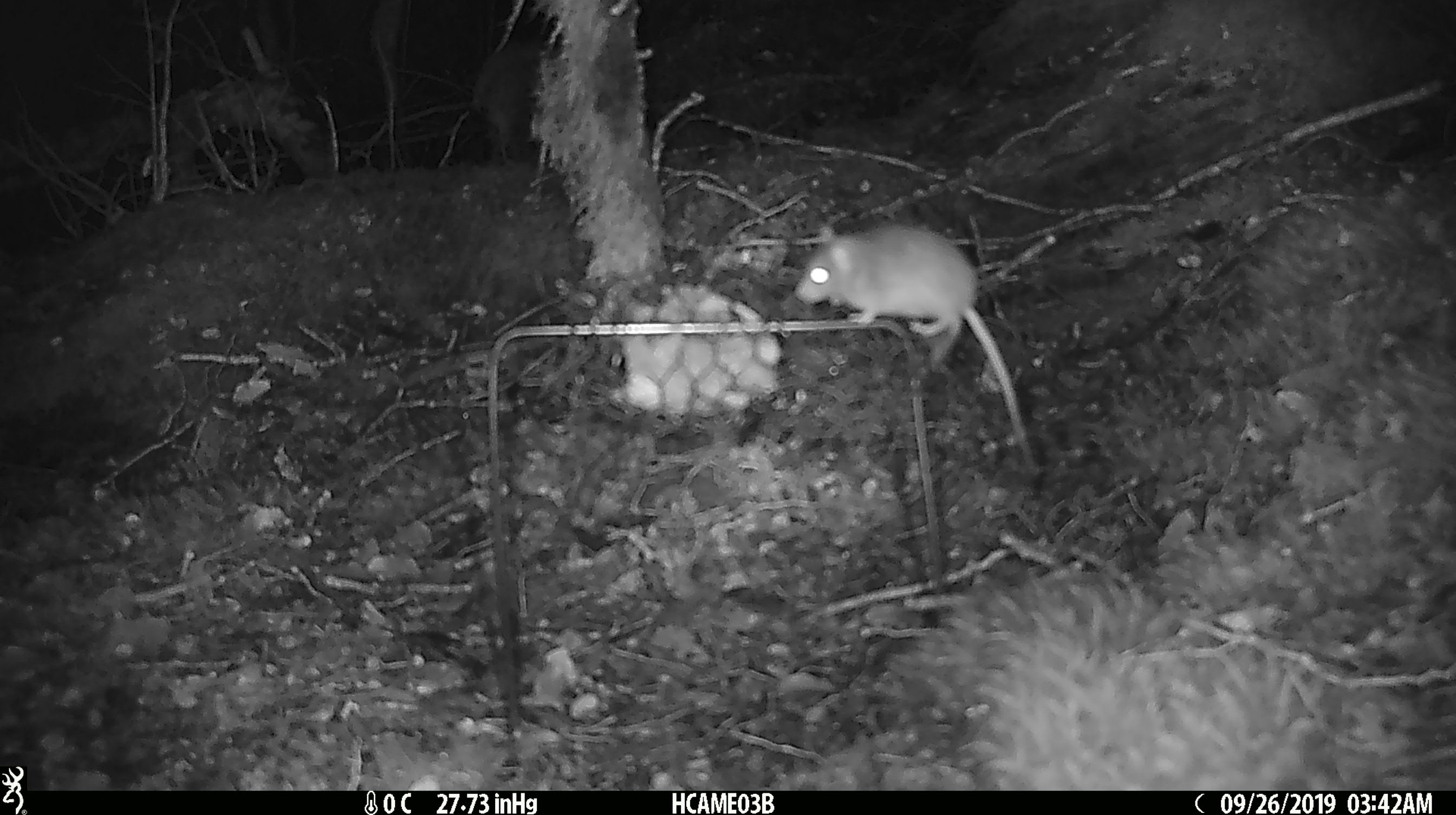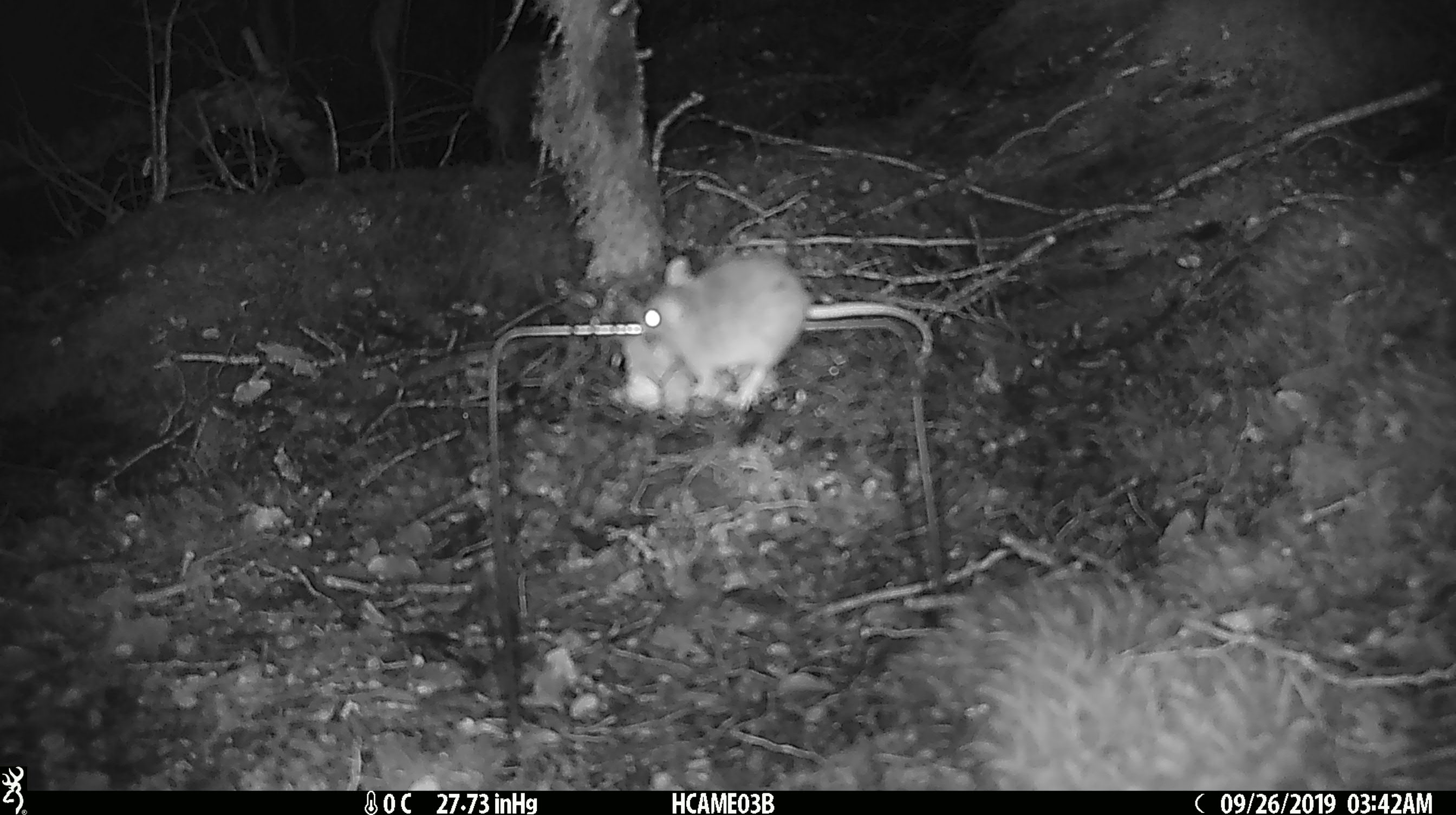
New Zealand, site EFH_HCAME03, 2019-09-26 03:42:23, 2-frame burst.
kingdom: Animalia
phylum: Chordata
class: Mammalia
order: Rodentia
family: Muridae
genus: Mus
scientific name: Mus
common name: mouse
Mouse (Mus).